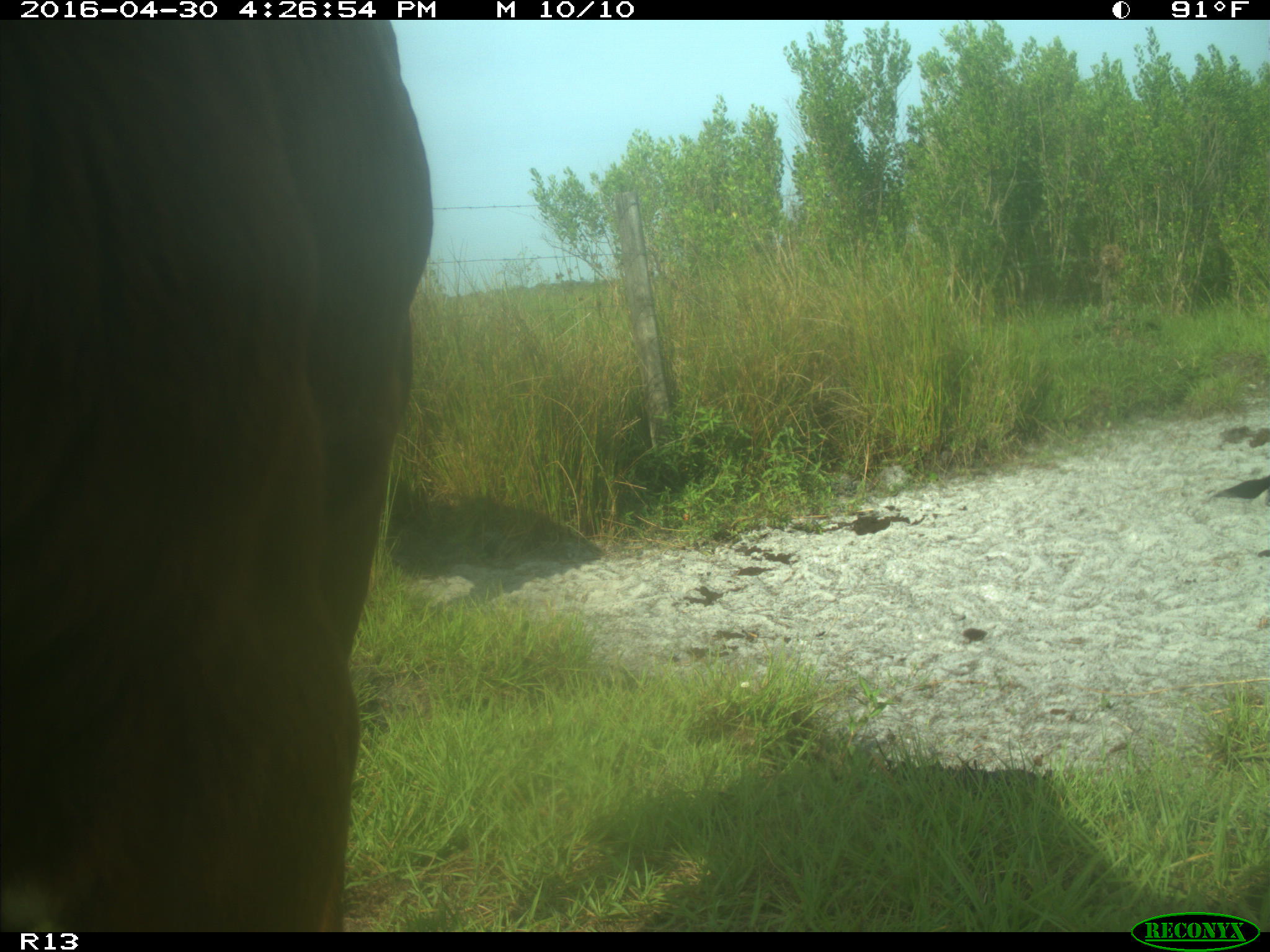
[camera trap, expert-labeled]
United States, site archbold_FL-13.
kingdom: Animalia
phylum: Chordata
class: Mammalia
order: Artiodactyla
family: Bovidae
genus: Bos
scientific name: Bos taurus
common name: domestic cow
Bos taurus (domestic cow).